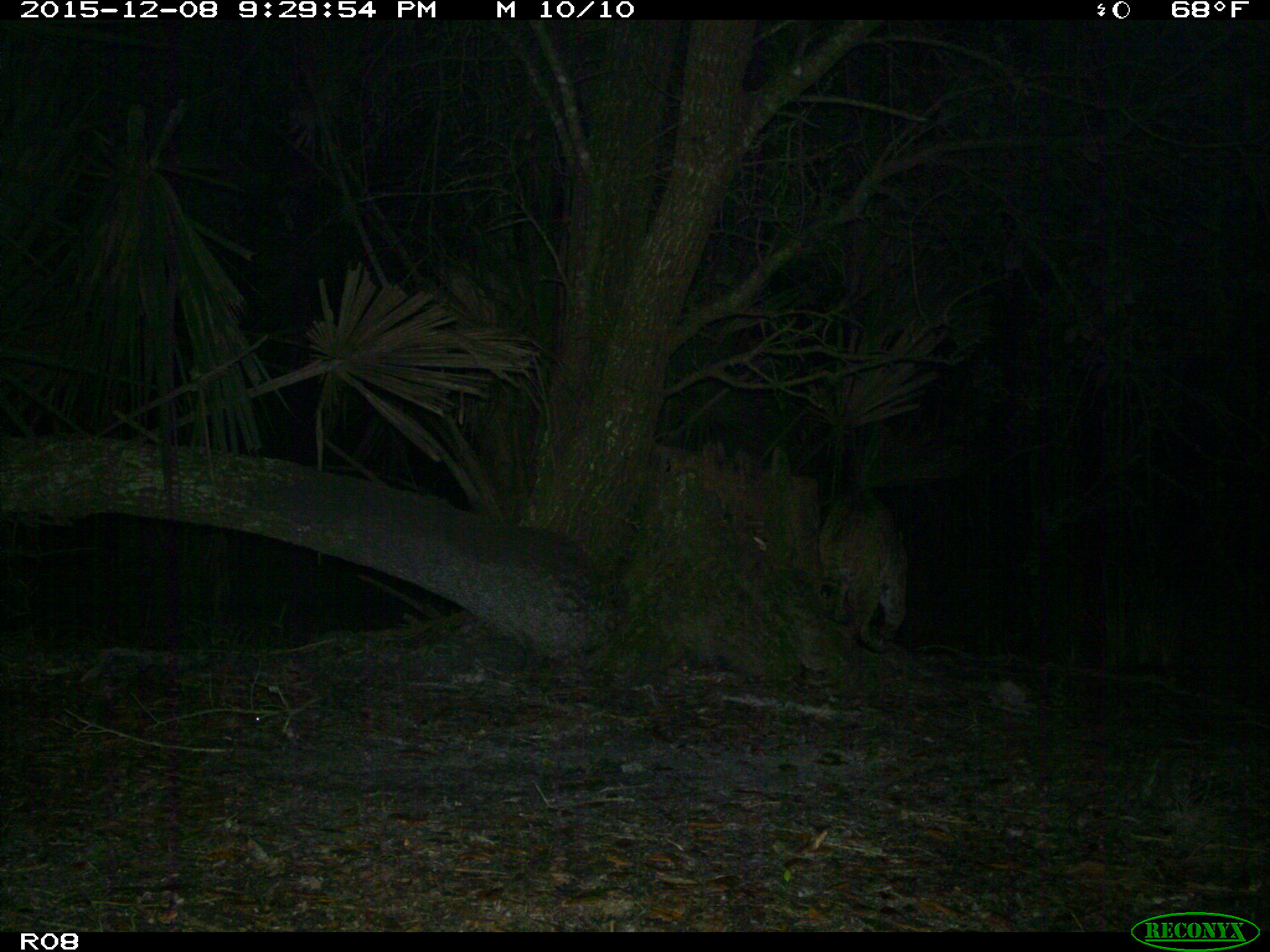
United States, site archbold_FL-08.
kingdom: Animalia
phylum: Chordata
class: Mammalia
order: Carnivora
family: Felidae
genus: Lynx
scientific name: Lynx rufus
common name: bobcat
Lynx rufus (bobcat).